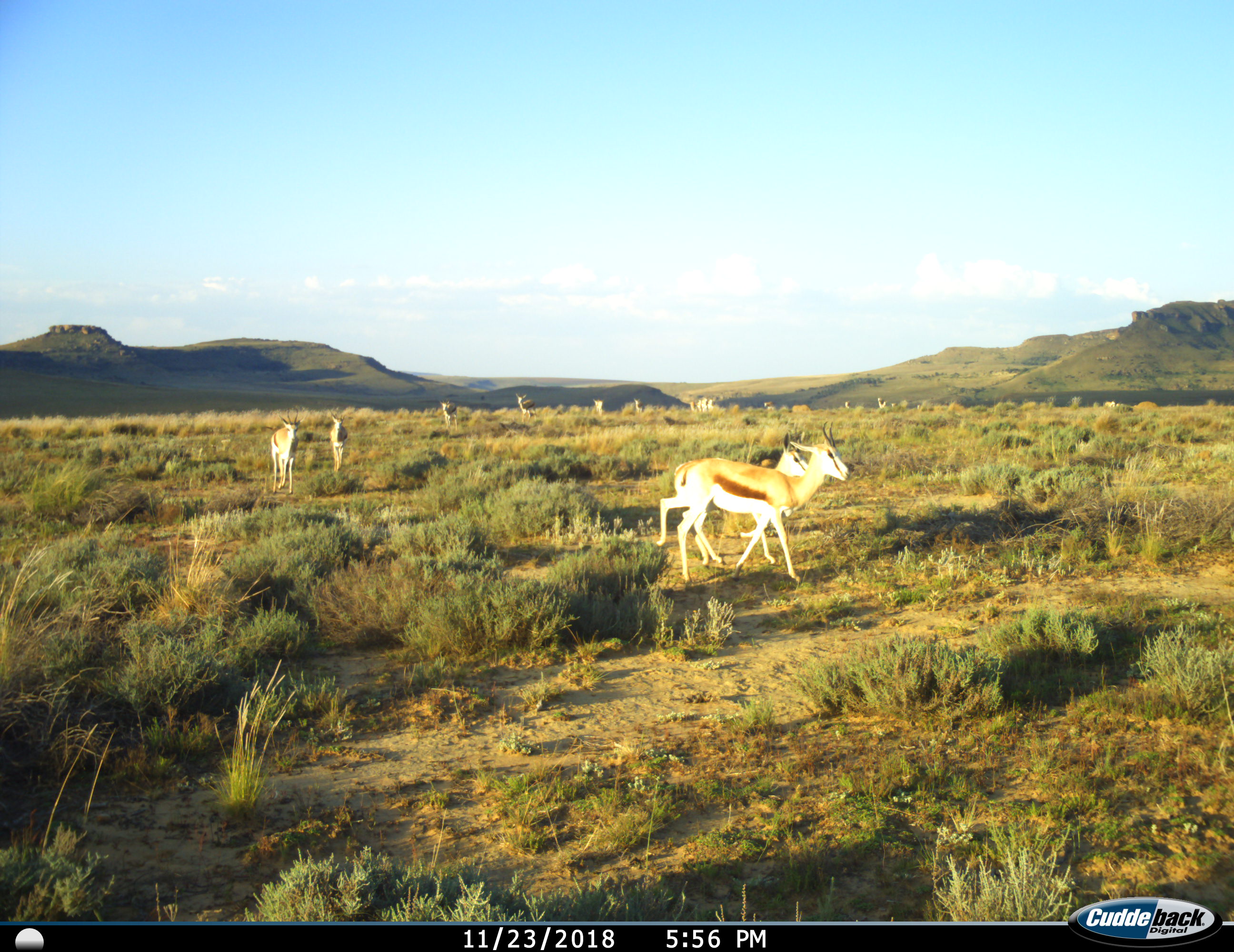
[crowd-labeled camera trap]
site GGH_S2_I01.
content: unidentified animal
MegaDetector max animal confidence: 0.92